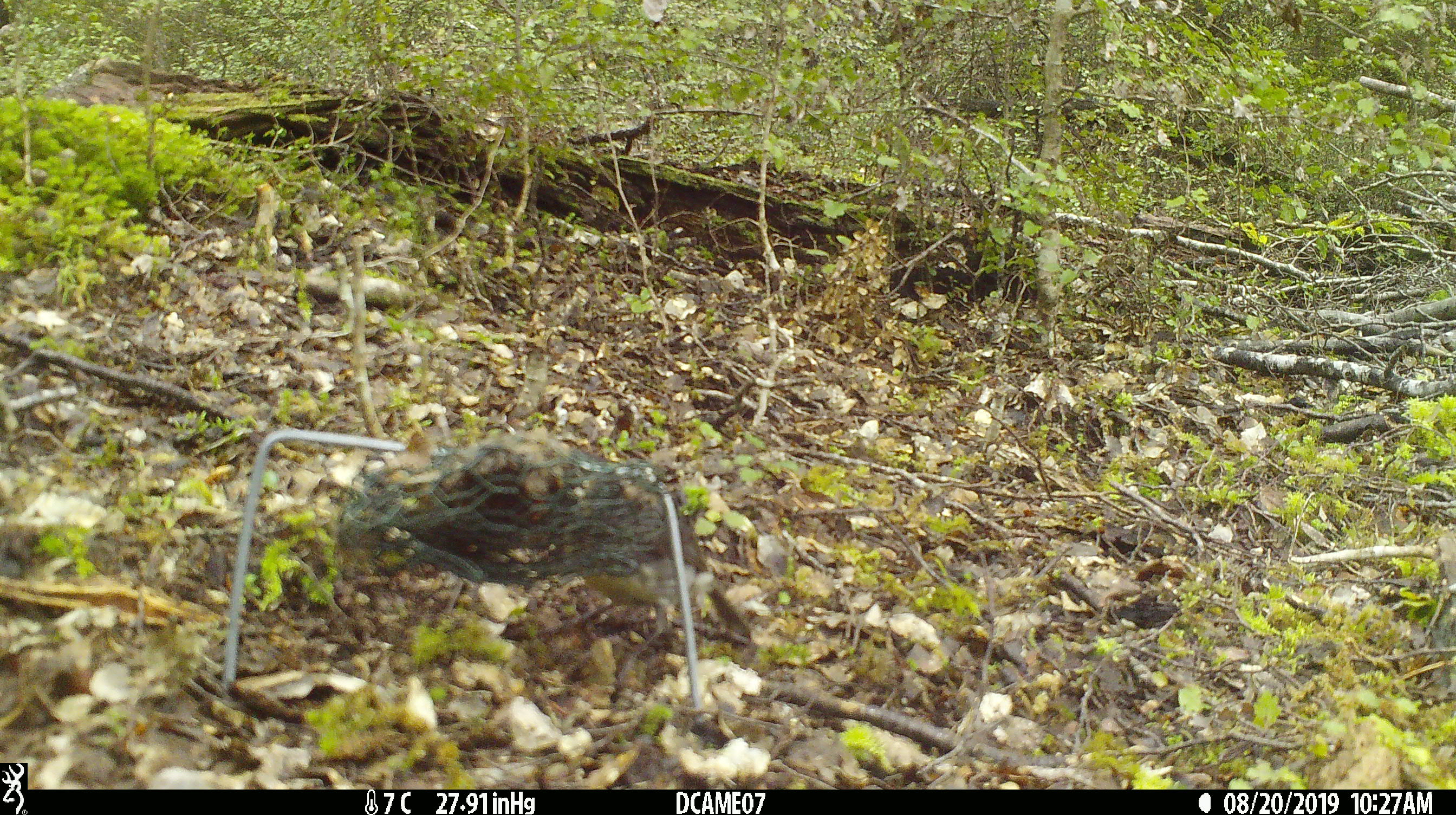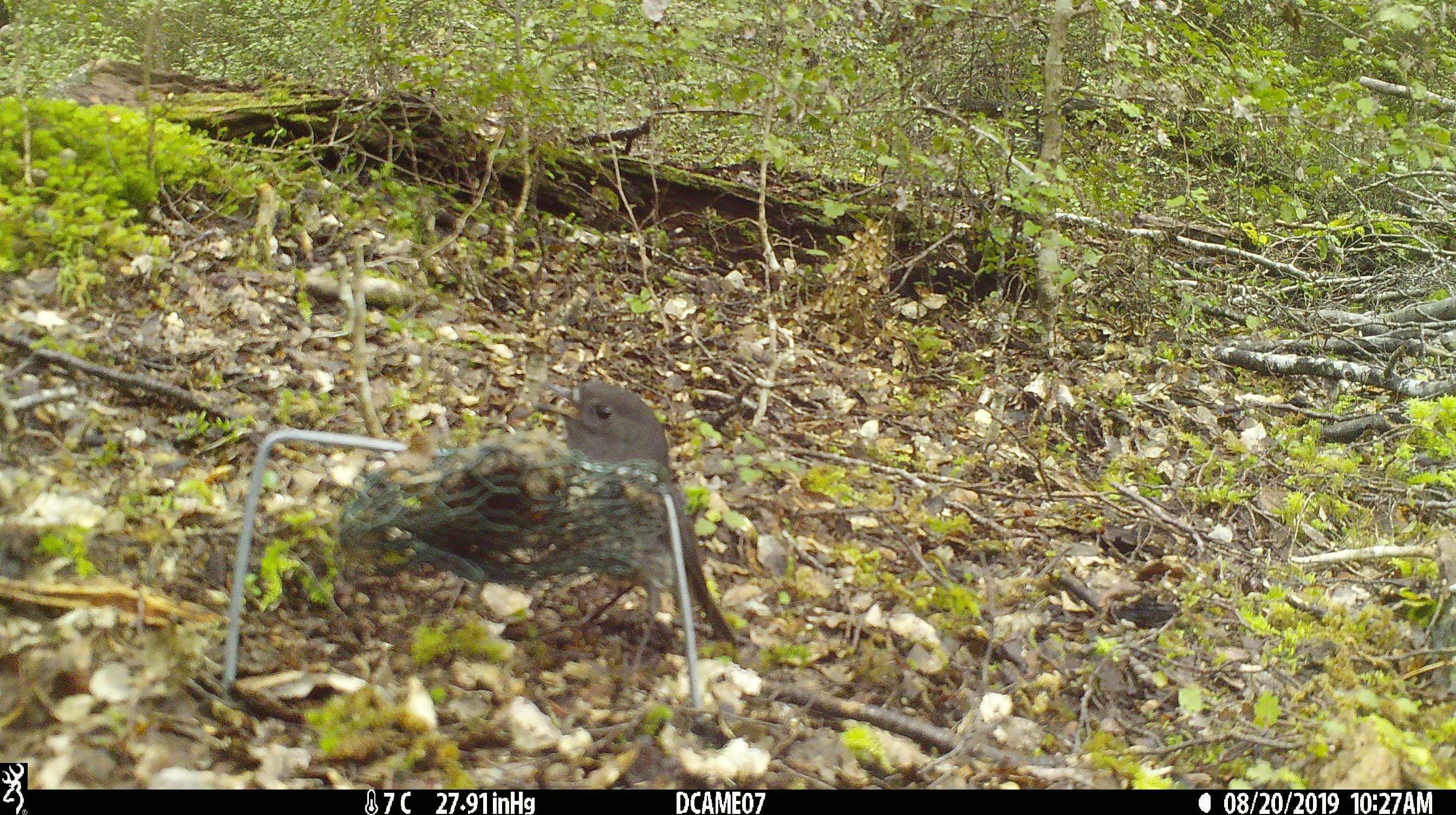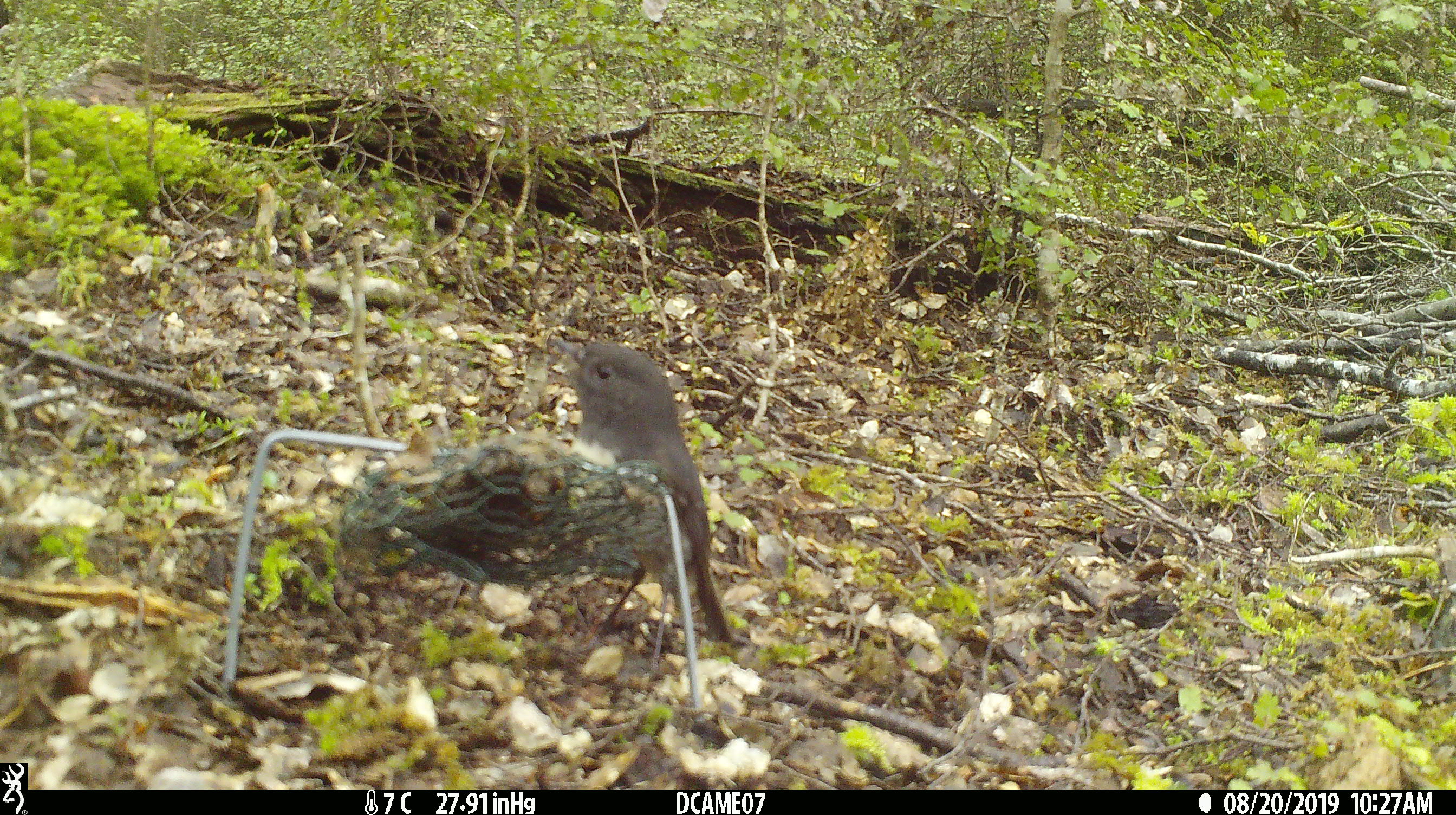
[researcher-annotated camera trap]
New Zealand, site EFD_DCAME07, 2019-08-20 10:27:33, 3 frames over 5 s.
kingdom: Animalia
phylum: Chordata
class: Aves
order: Passeriformes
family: Petroicidae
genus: Petroica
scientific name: Petroica australis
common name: new zealand robin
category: robin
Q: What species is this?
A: Robin (new zealand robin) (Petroica australis).